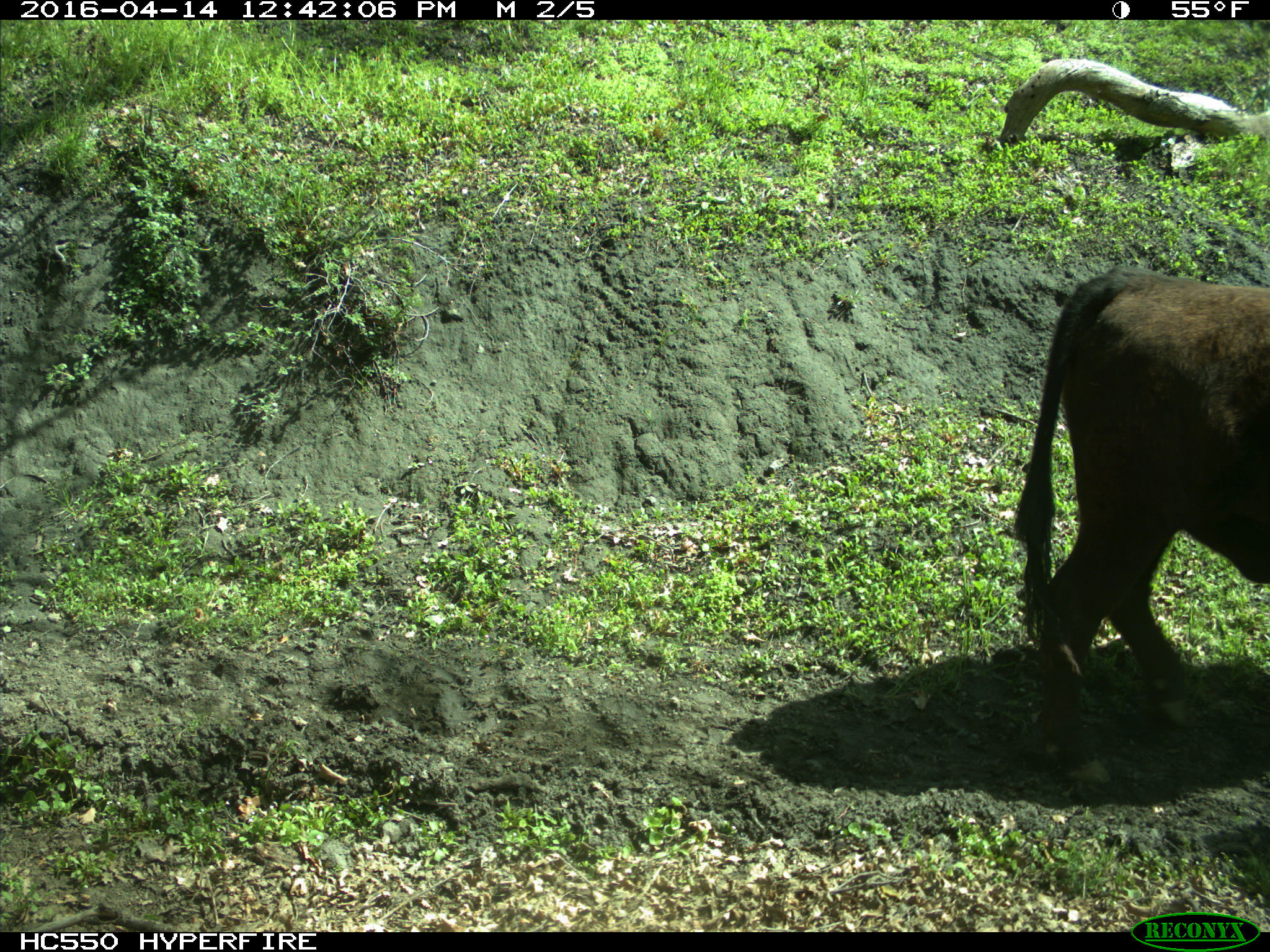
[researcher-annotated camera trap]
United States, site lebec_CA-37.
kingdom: Animalia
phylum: Chordata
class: Mammalia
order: Artiodactyla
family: Bovidae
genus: Bos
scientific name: Bos taurus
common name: domestic cow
Bos taurus (domestic cow).